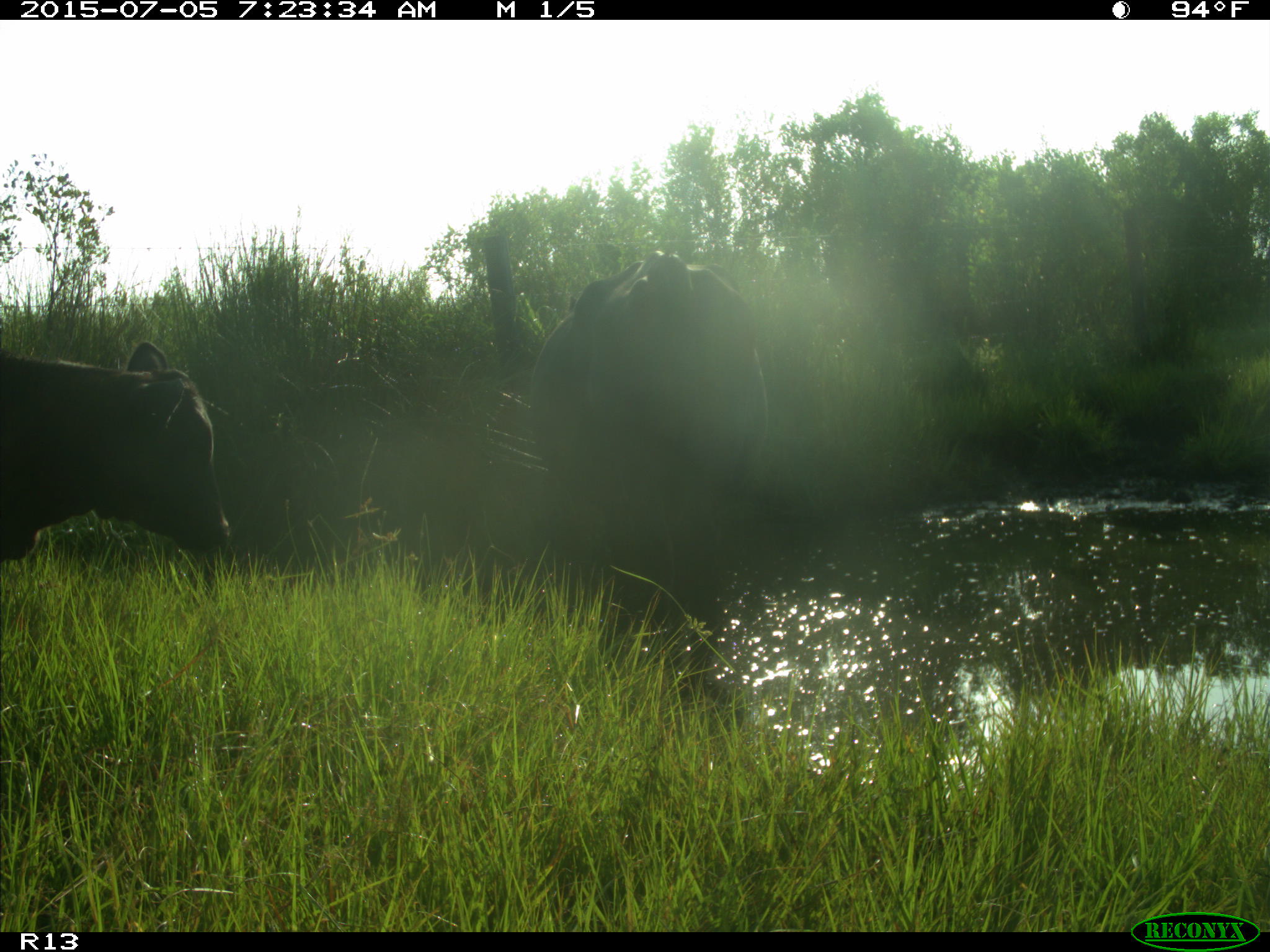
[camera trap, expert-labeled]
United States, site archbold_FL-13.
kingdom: Animalia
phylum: Chordata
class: Mammalia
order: Artiodactyla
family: Bovidae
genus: Bos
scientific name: Bos taurus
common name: domestic cow